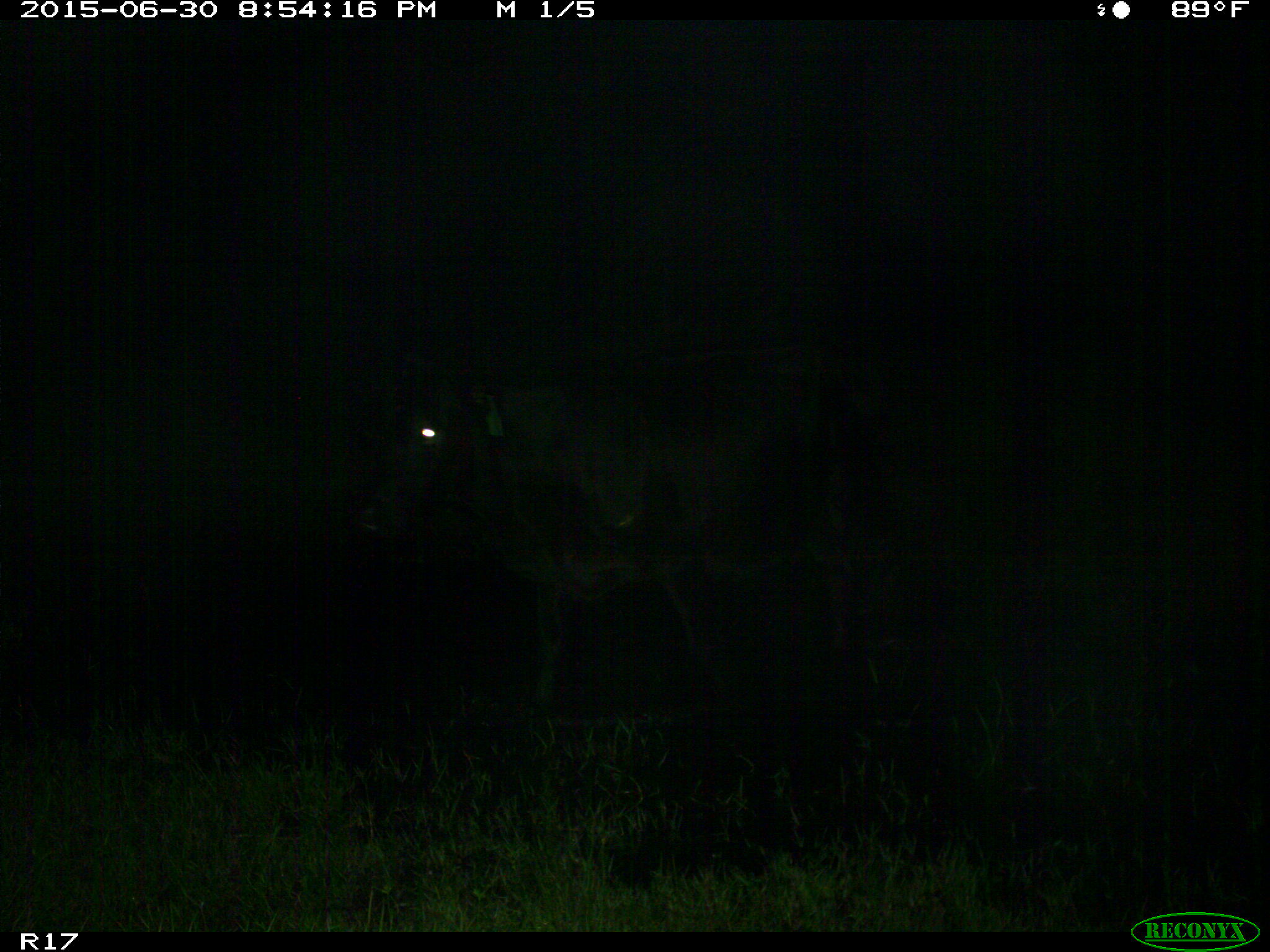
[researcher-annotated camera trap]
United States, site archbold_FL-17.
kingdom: Animalia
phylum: Chordata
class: Mammalia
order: Artiodactyla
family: Bovidae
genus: Bos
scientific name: Bos taurus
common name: domestic cow